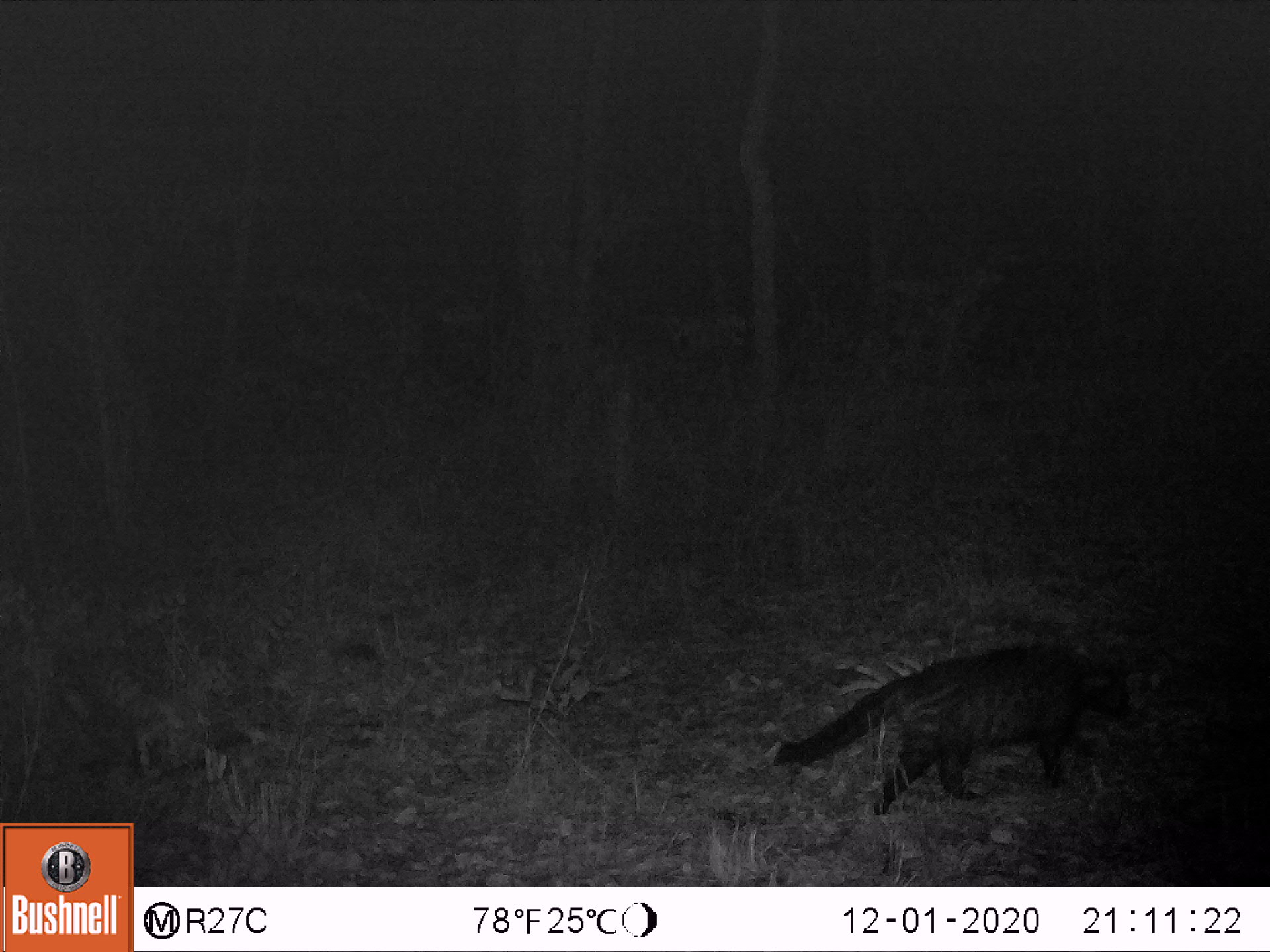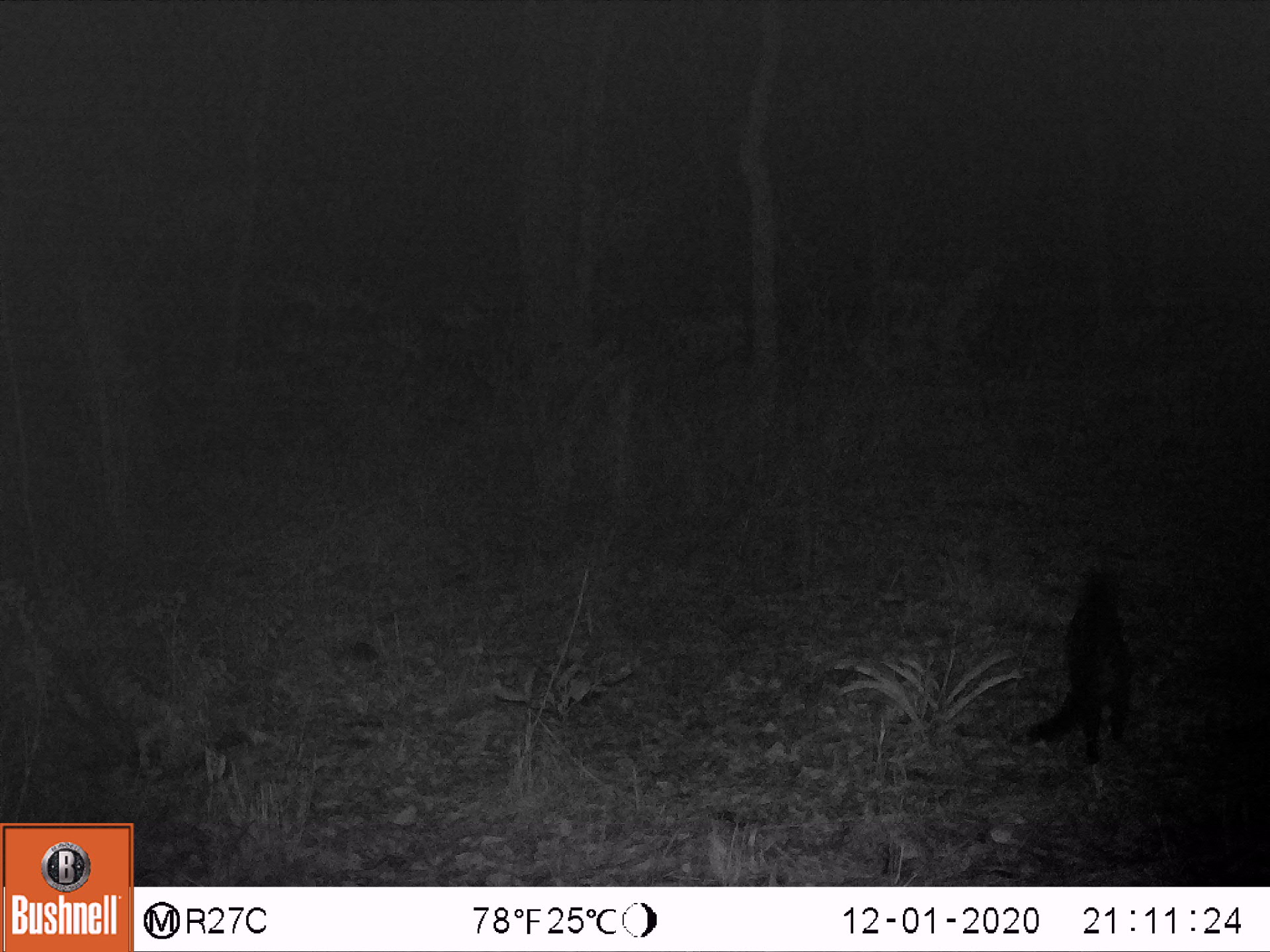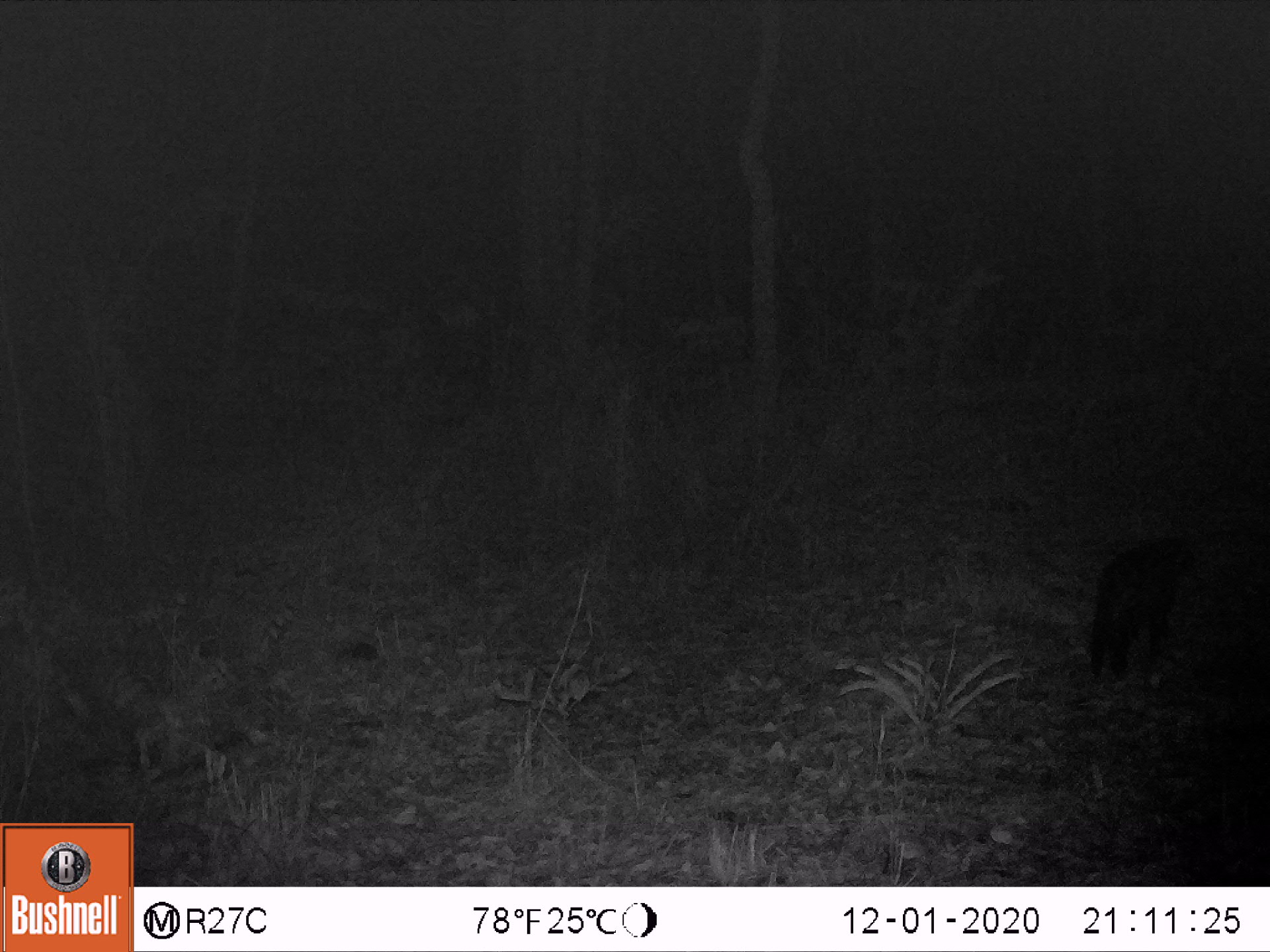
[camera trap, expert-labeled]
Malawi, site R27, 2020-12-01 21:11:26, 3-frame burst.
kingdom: Animalia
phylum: Chordata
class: Mammalia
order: Carnivora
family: Viverridae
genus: Civettictis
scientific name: Civettictis civetta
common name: african civet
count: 1